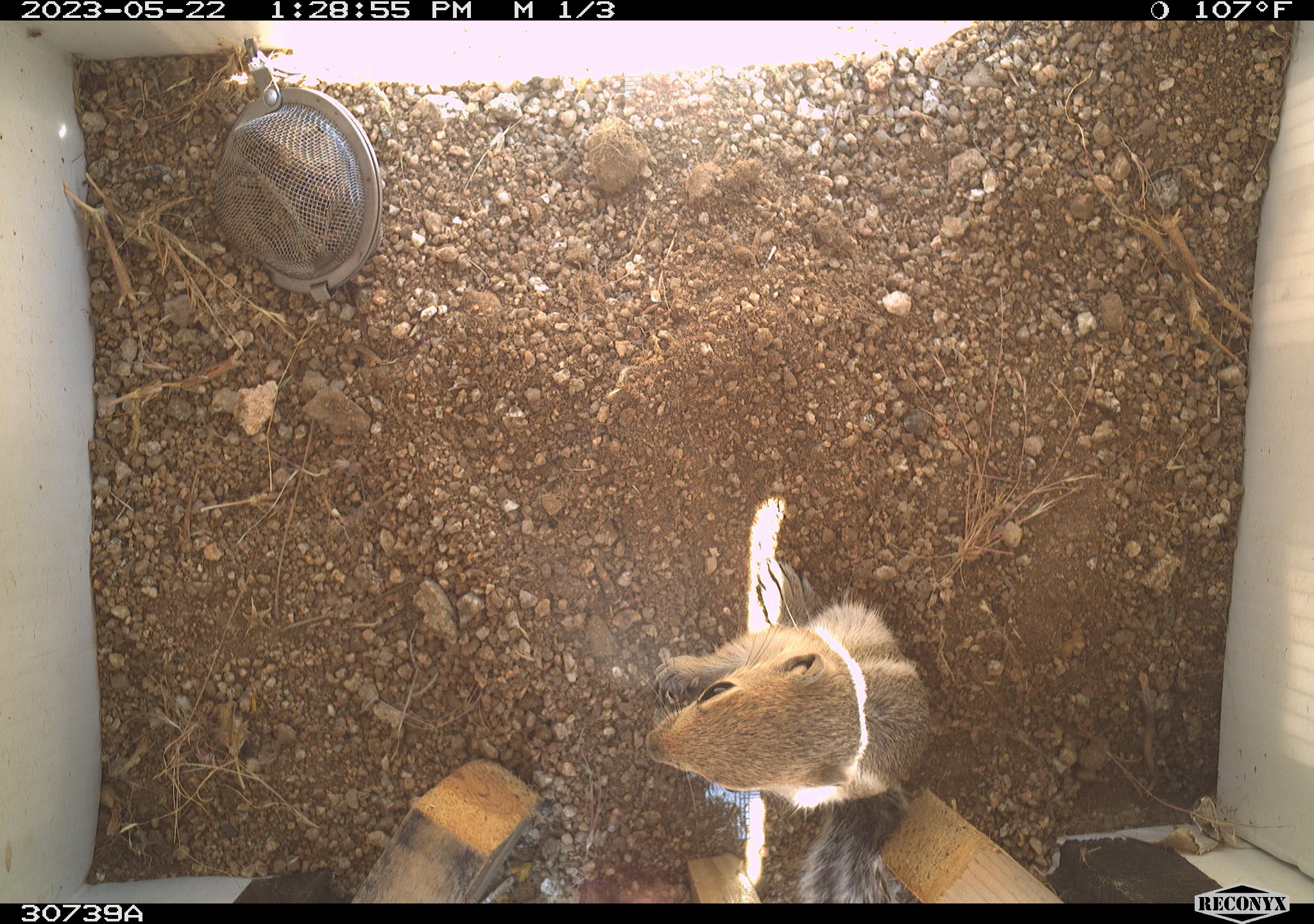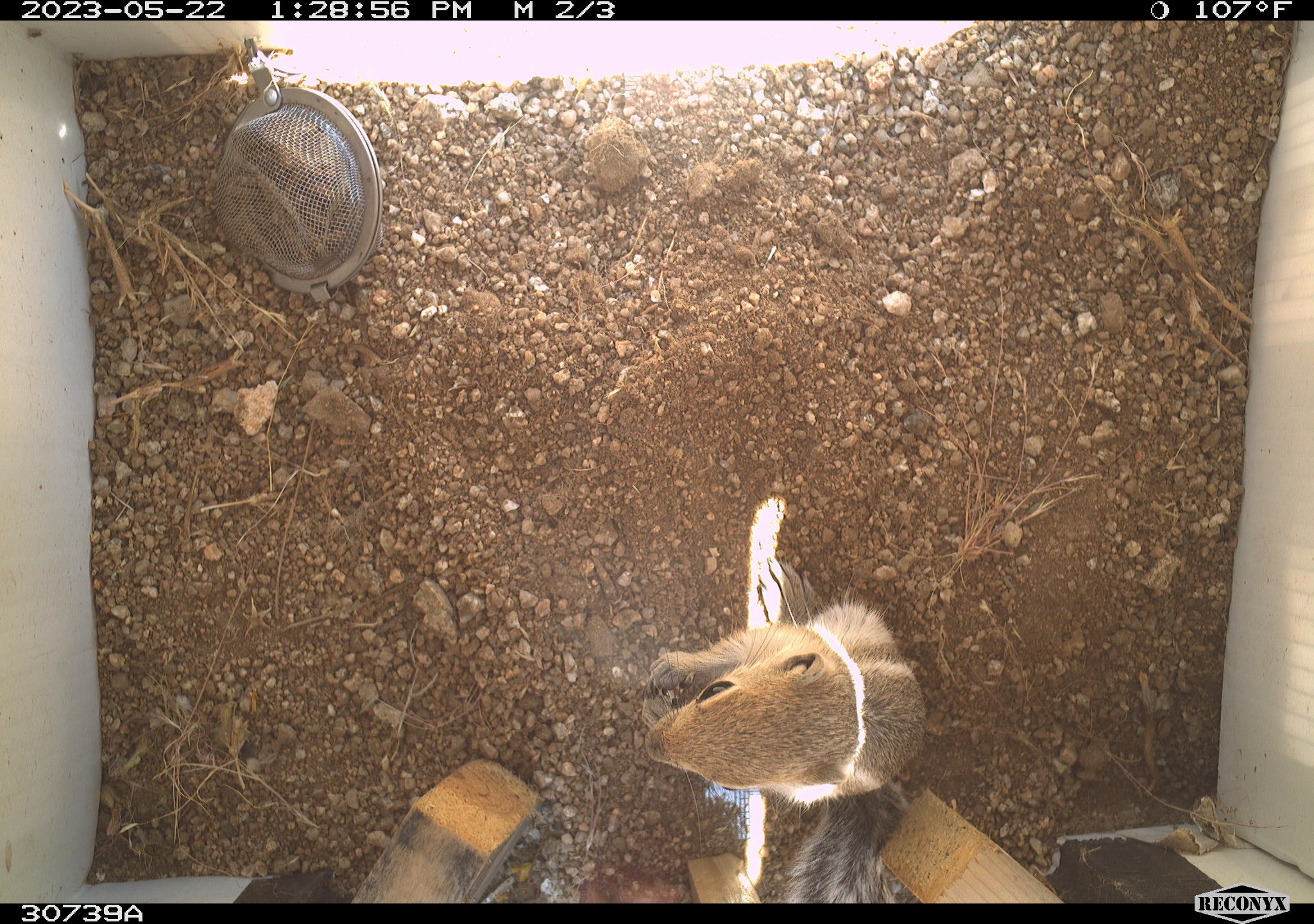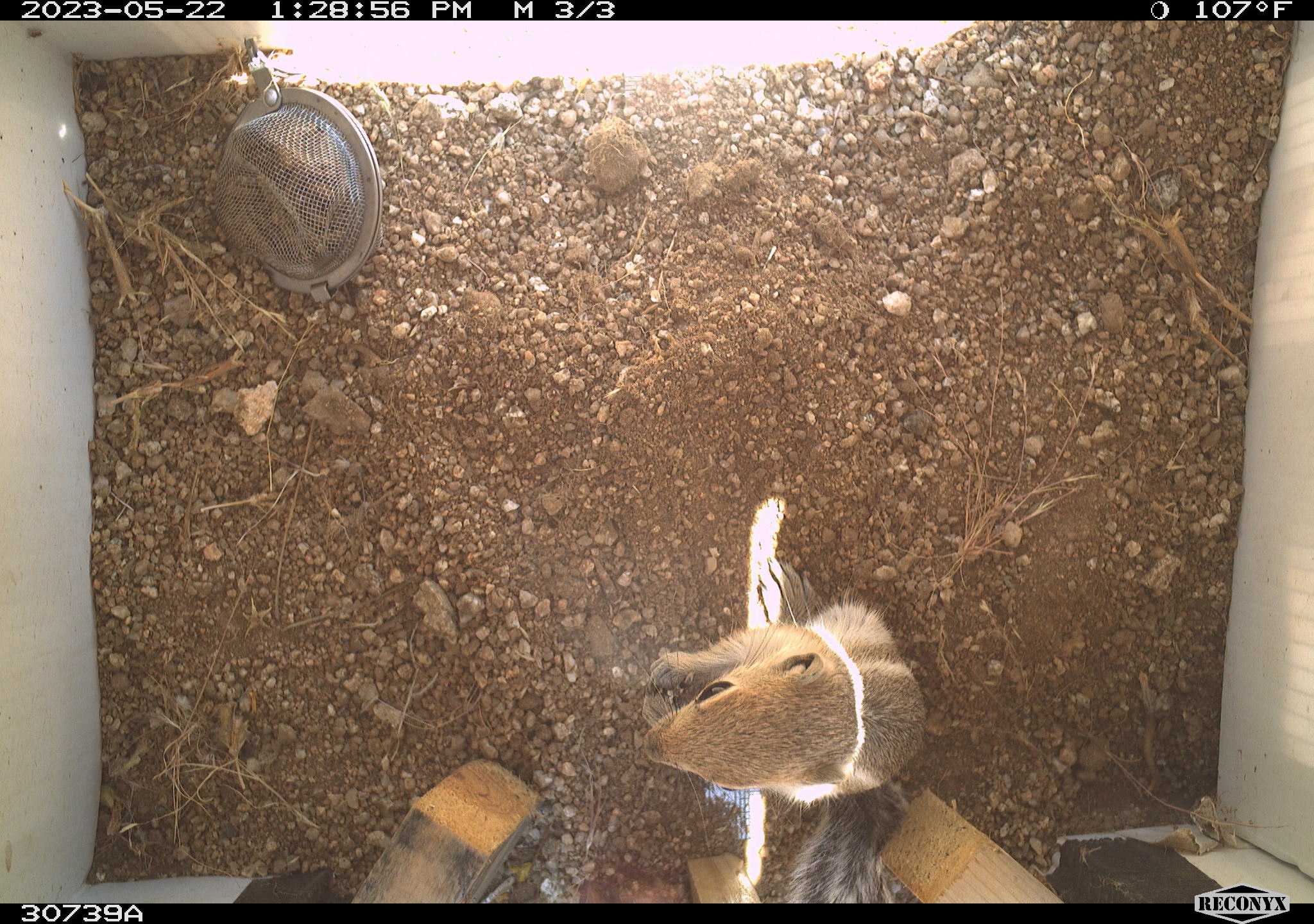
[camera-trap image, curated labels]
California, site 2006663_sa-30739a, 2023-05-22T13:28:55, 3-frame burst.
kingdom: Animalia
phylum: Chordata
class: Mammalia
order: Rodentia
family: Sciuridae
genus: Ammospermophilus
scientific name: Ammospermophilus leucurus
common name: white-tailed antelope squirrel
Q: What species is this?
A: White-tailed antelope squirrel (Ammospermophilus leucurus).